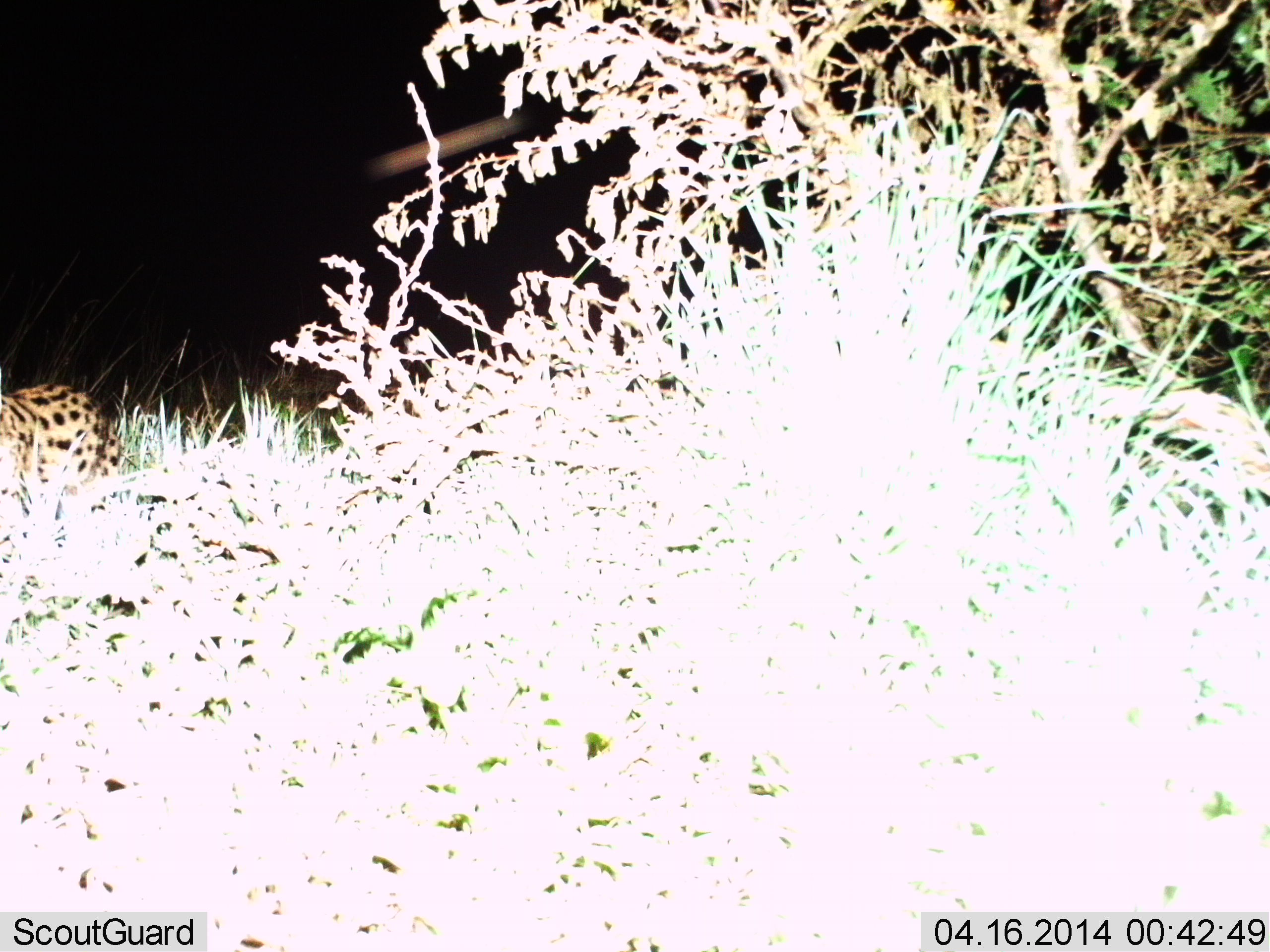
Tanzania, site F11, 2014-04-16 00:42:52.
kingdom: Animalia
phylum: Chordata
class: Mammalia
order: Carnivora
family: Felidae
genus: Leptailurus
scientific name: Leptailurus serval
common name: serval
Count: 1.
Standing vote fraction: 40%.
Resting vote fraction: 0%.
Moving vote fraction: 60%.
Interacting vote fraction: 0%.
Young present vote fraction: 0%.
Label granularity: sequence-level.